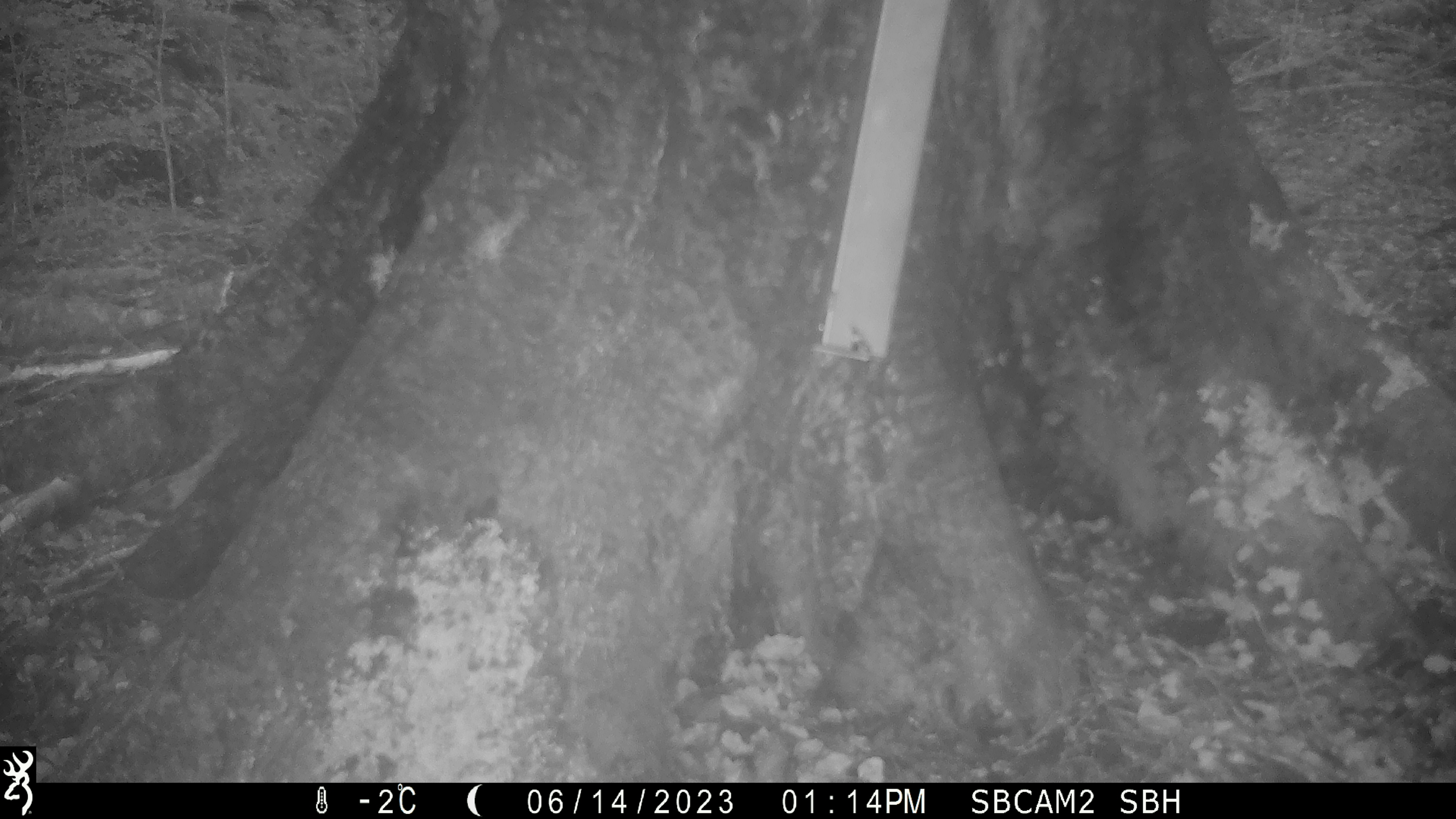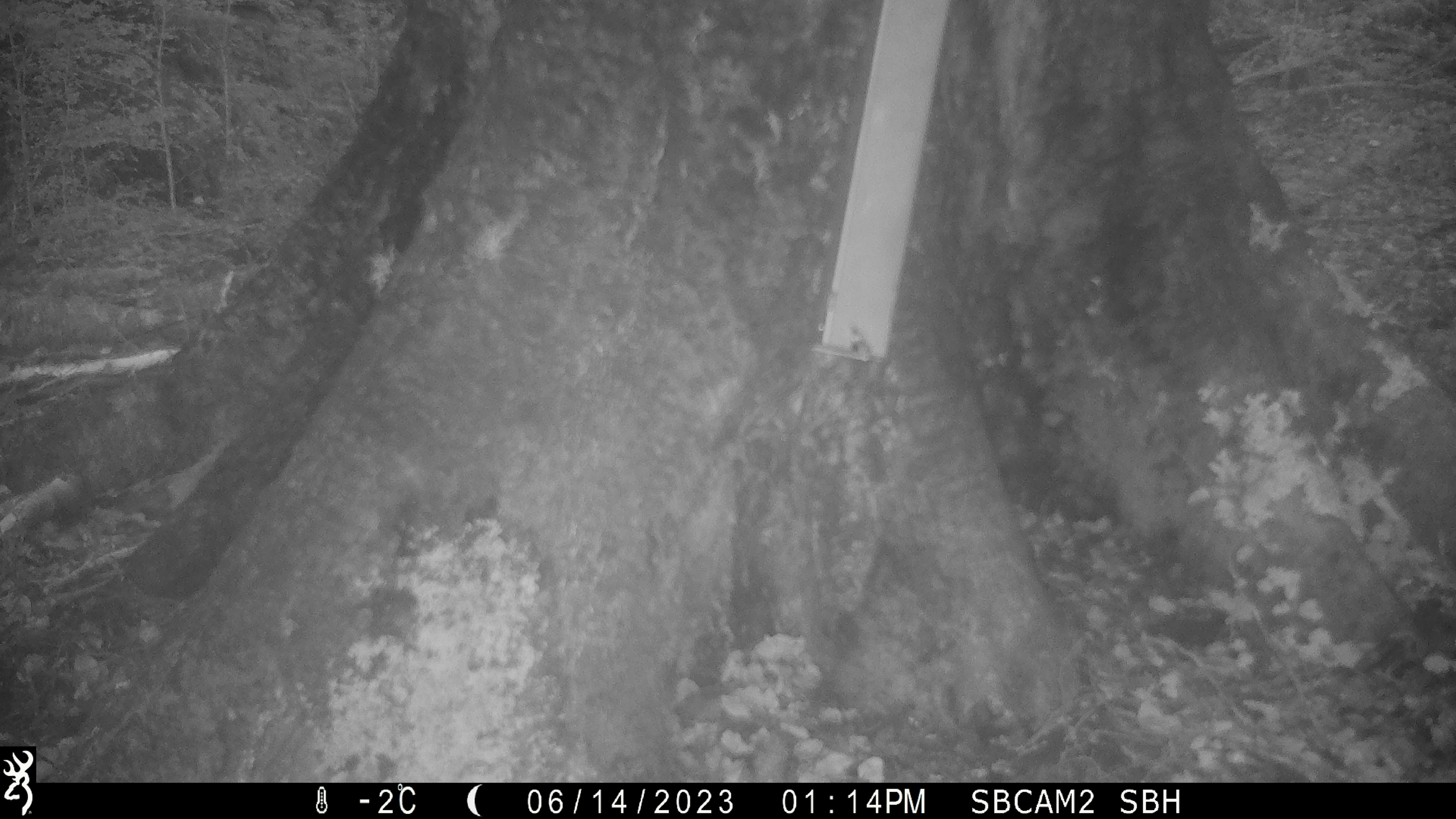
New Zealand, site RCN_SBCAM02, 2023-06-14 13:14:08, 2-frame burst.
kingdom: Animalia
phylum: Chordata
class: Aves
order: Passeriformes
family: Acanthisittidae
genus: Acanthisitta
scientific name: Acanthisitta chloris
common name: rifleman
Rifleman (Acanthisitta chloris).